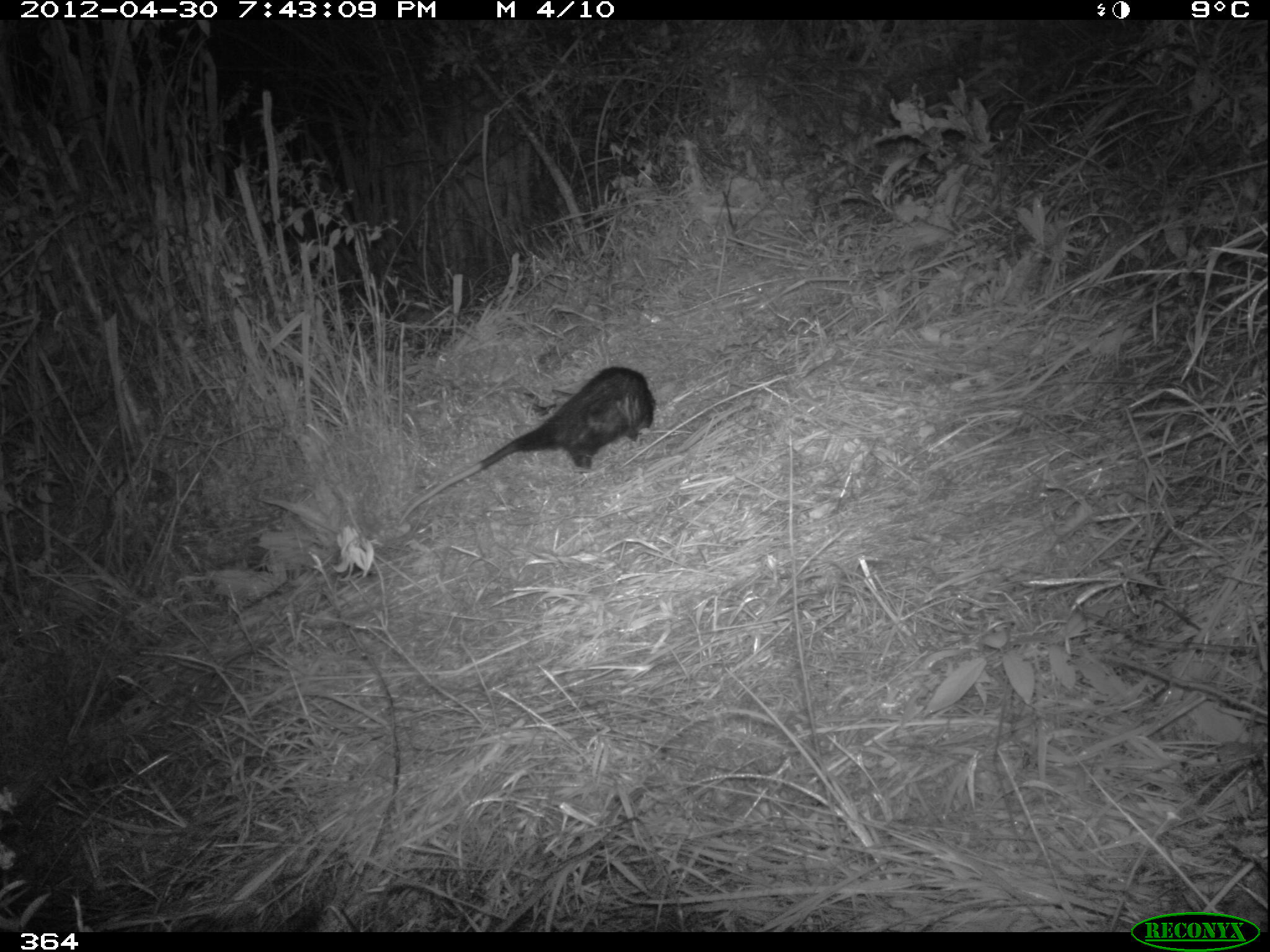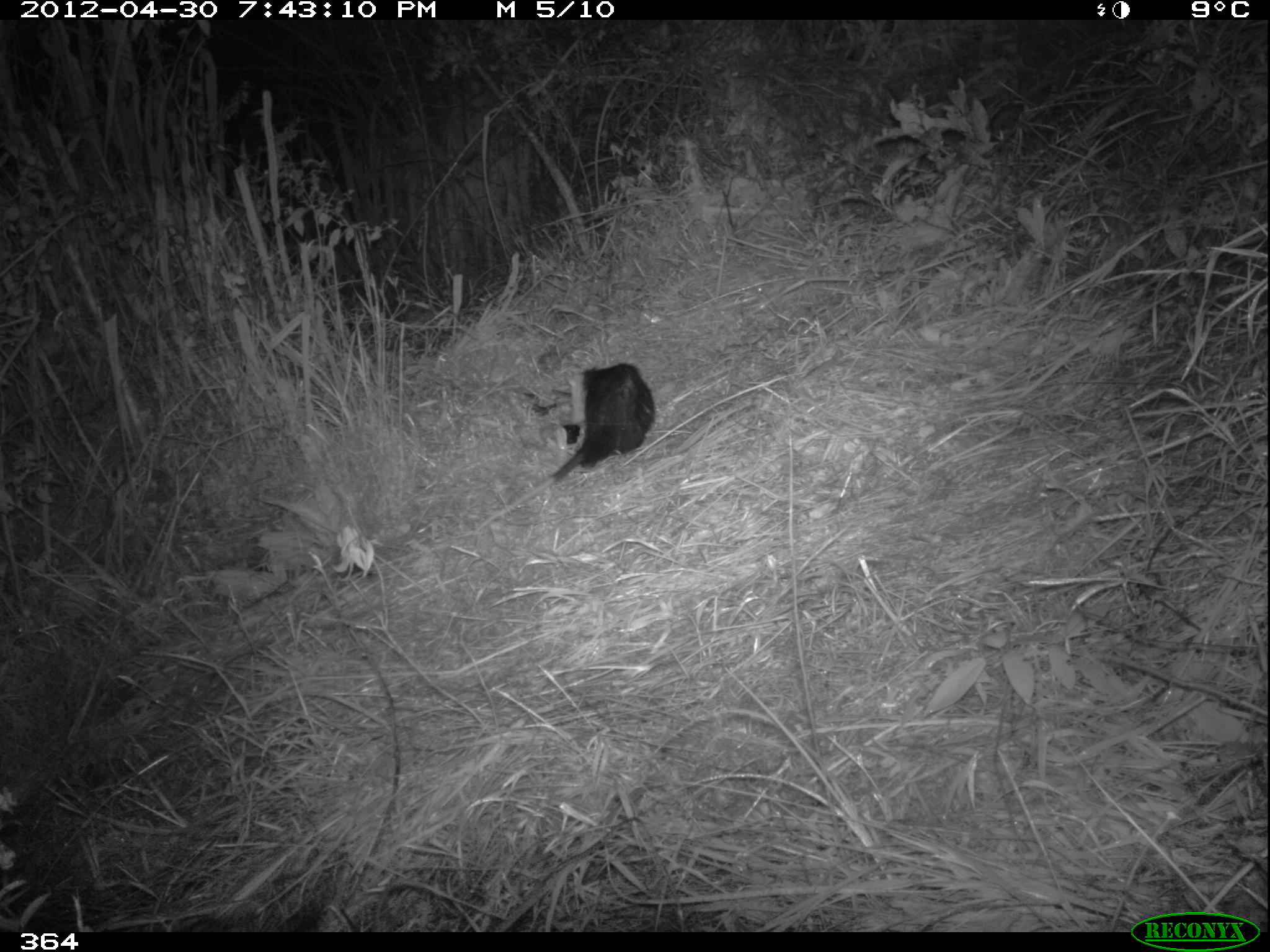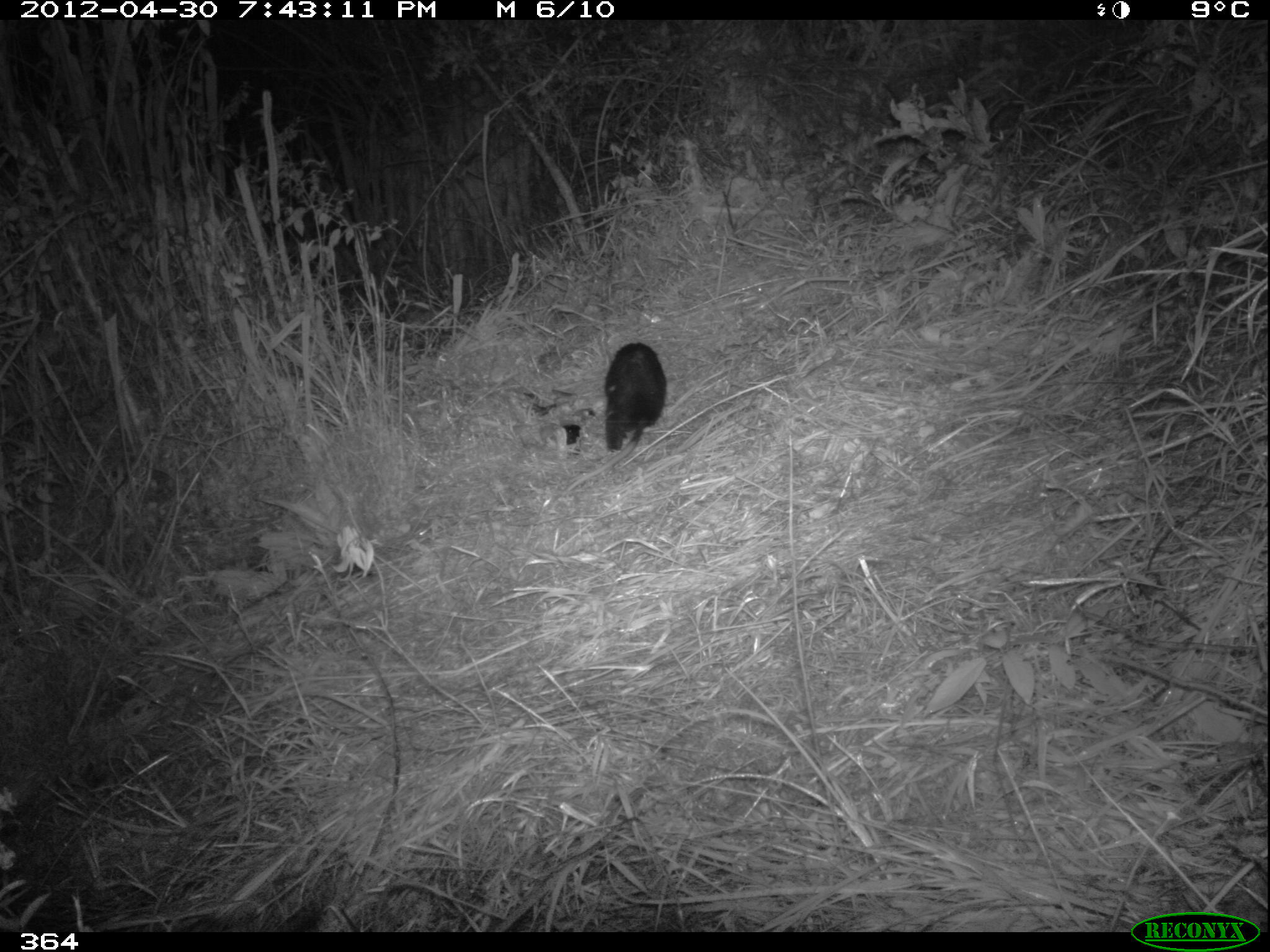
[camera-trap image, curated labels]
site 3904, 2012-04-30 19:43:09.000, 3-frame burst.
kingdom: Animalia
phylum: Chordata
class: Mammalia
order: Didelphimorphia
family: Didelphidae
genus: Didelphis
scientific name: Didelphis pernigra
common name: andean white-eared opossum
Didelphis pernigra (andean white-eared opossum).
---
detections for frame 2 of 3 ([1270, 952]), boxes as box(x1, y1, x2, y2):
didelphis pernigra: box(477, 361, 656, 531)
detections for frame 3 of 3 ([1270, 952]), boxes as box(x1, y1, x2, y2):
didelphis pernigra: box(541, 342, 667, 512)